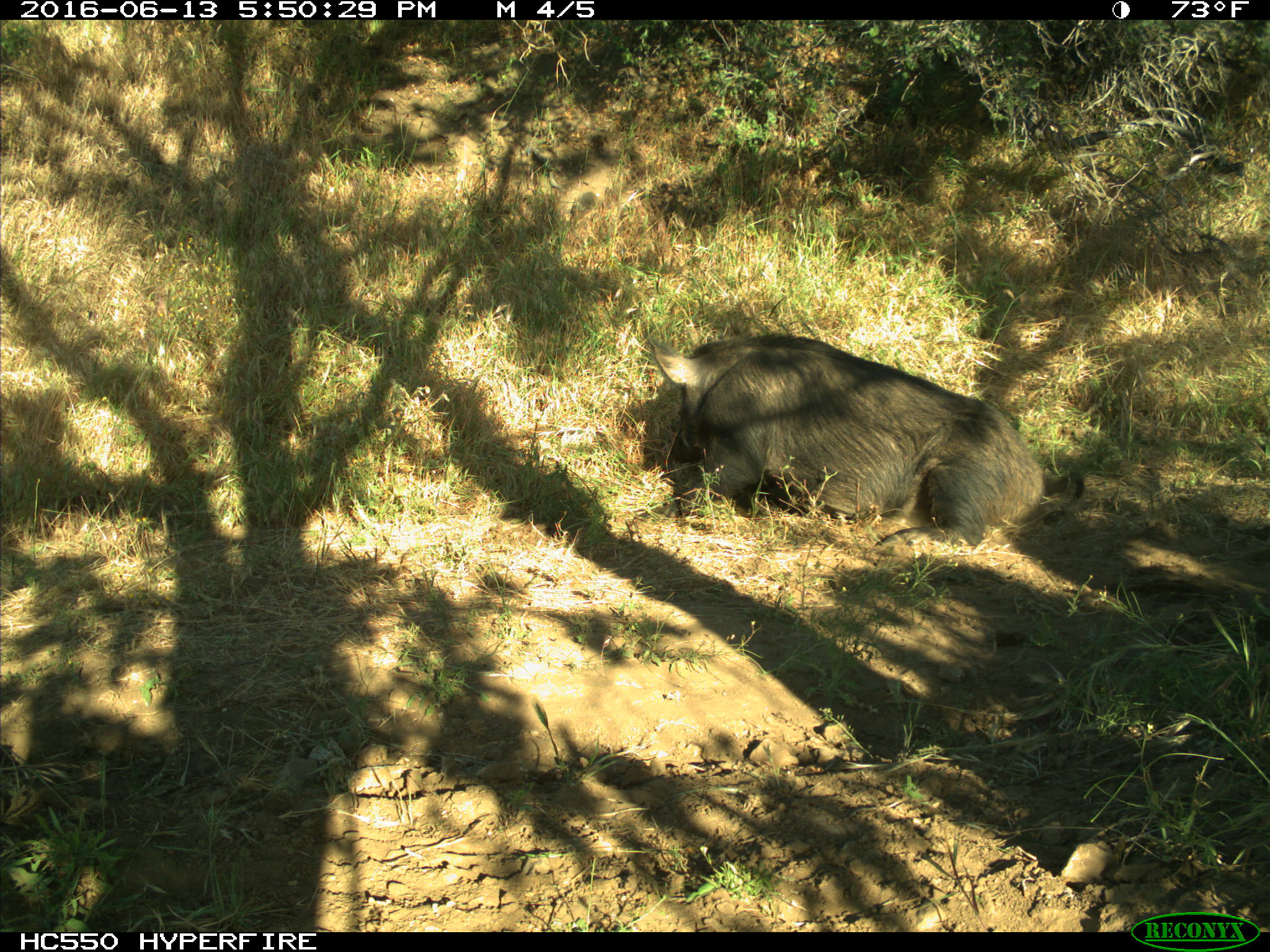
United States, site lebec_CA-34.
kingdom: Animalia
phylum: Chordata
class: Mammalia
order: Artiodactyla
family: Suidae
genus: Sus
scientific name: Sus scrofa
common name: wild boar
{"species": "Sus scrofa (wild boar)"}